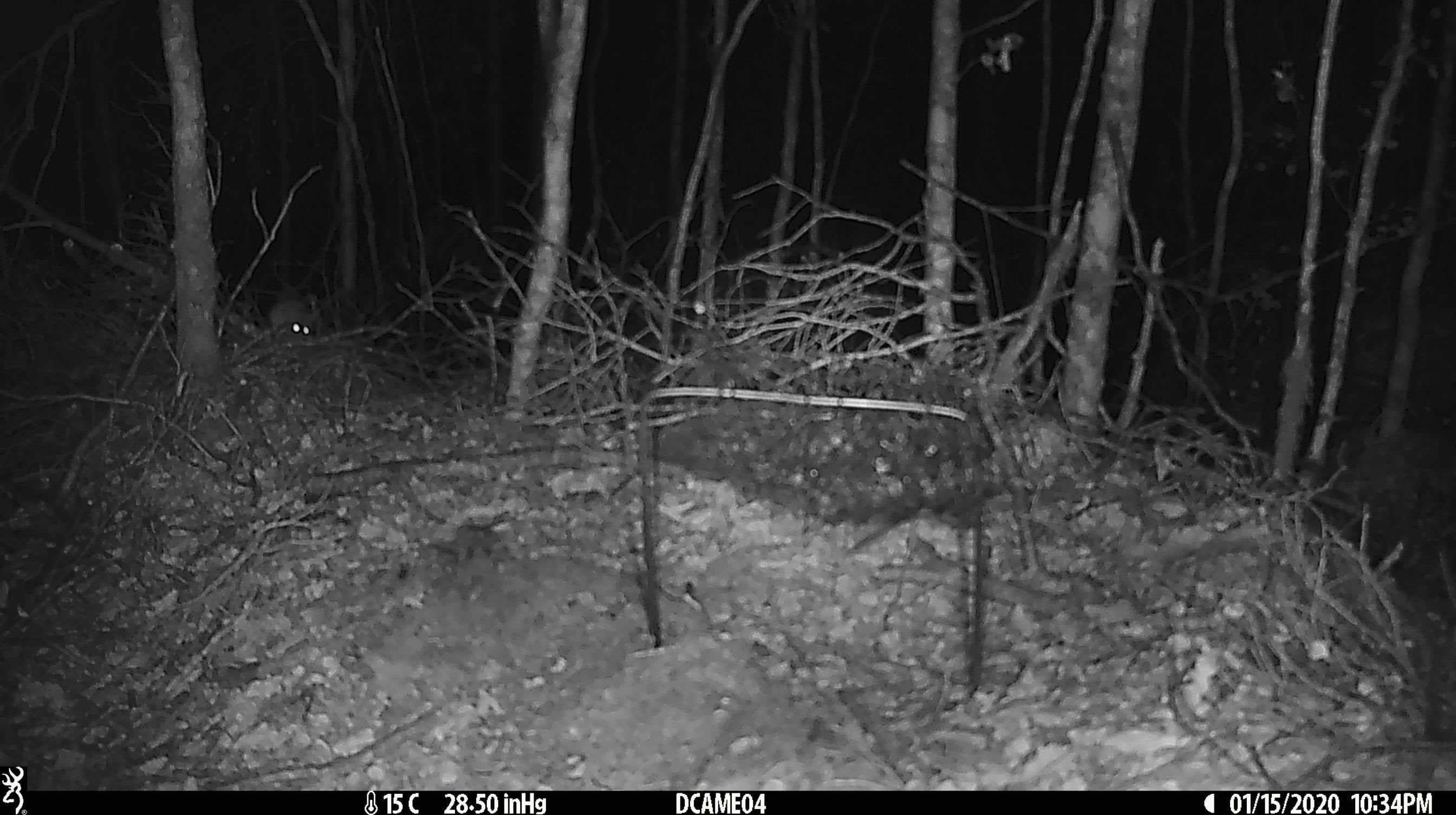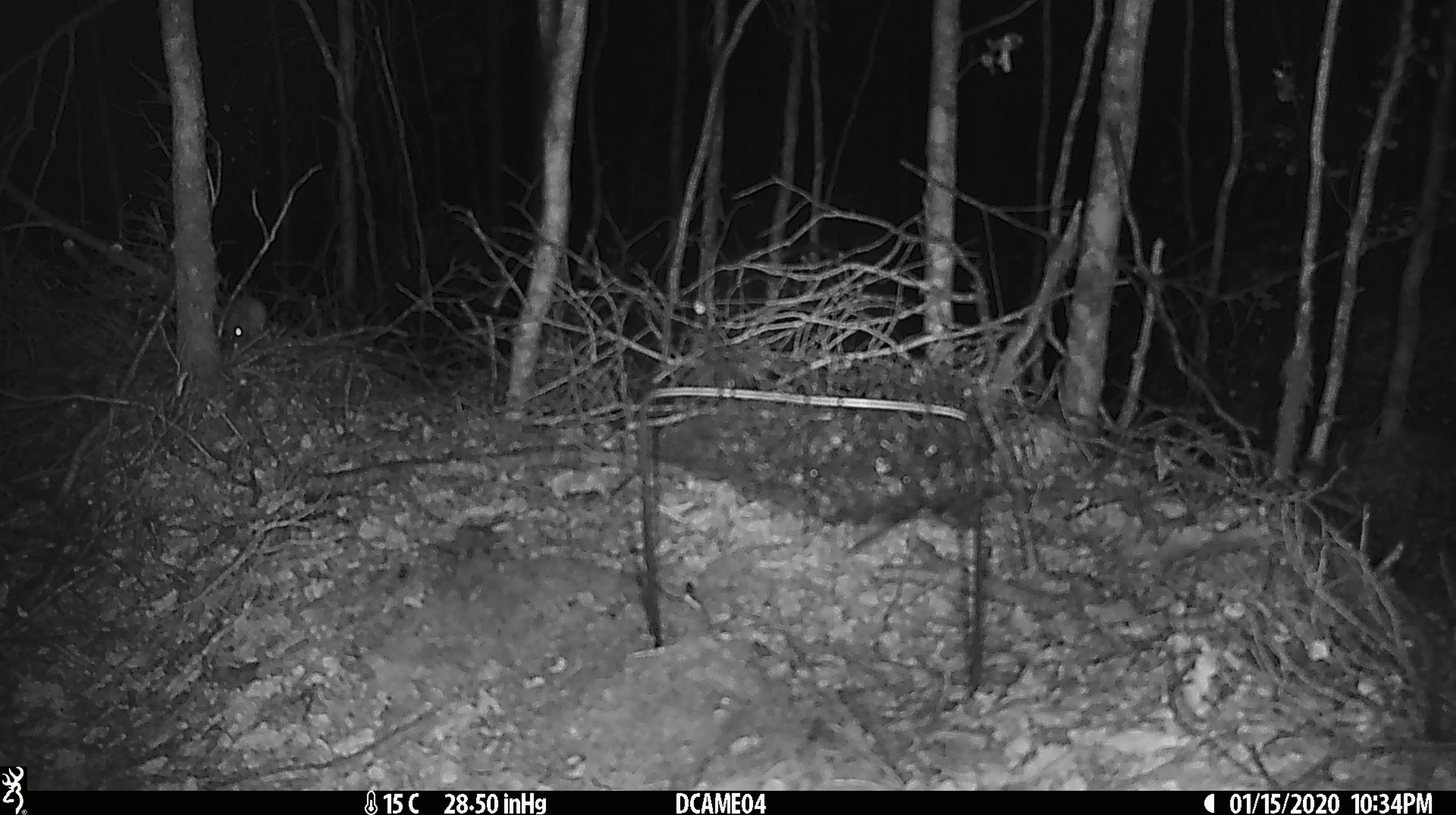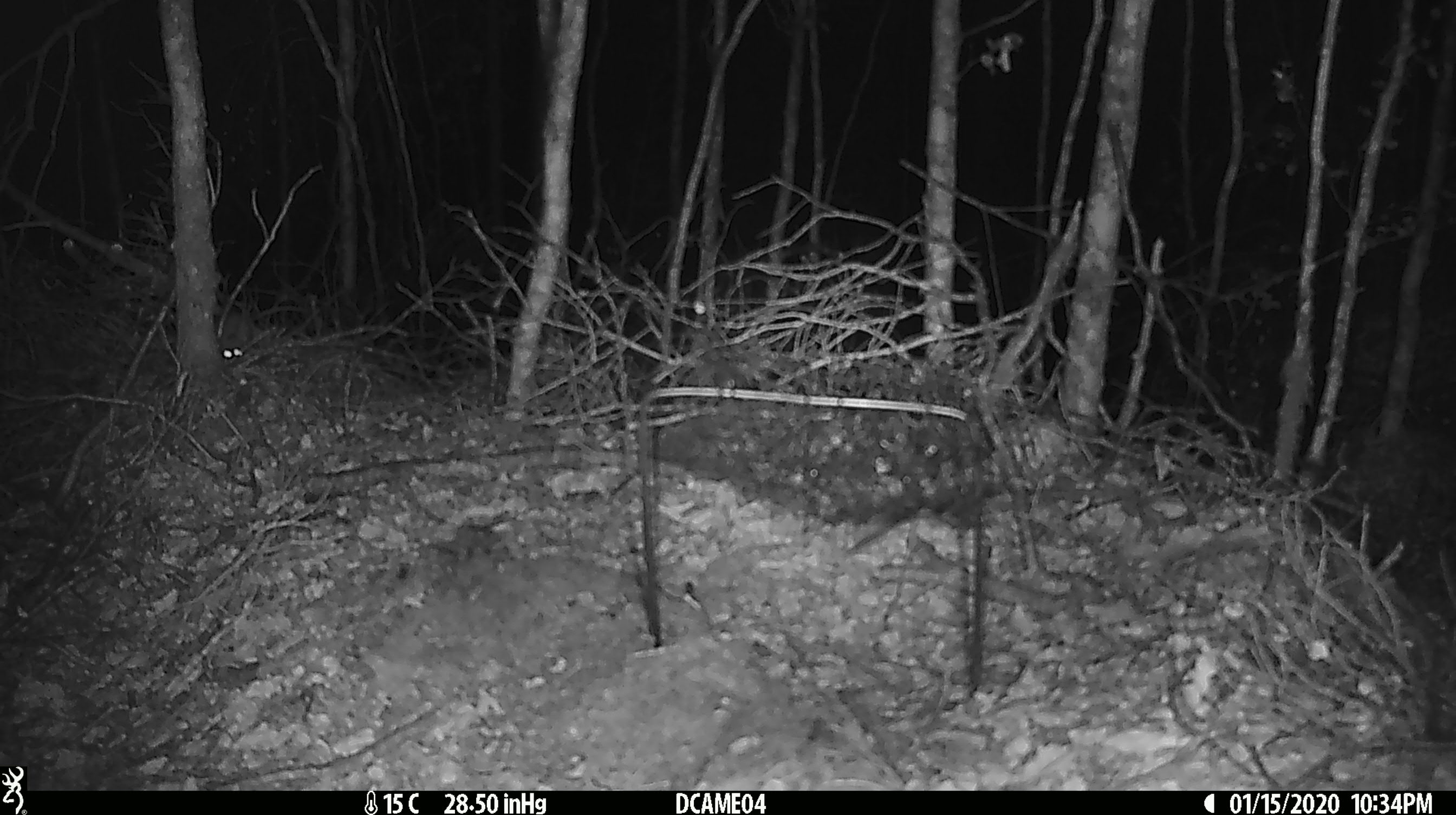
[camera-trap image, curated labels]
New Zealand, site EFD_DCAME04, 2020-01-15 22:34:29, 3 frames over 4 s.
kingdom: Animalia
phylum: Chordata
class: Mammalia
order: Rodentia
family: Muridae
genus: Mus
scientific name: Mus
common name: mouse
Mouse (Mus).